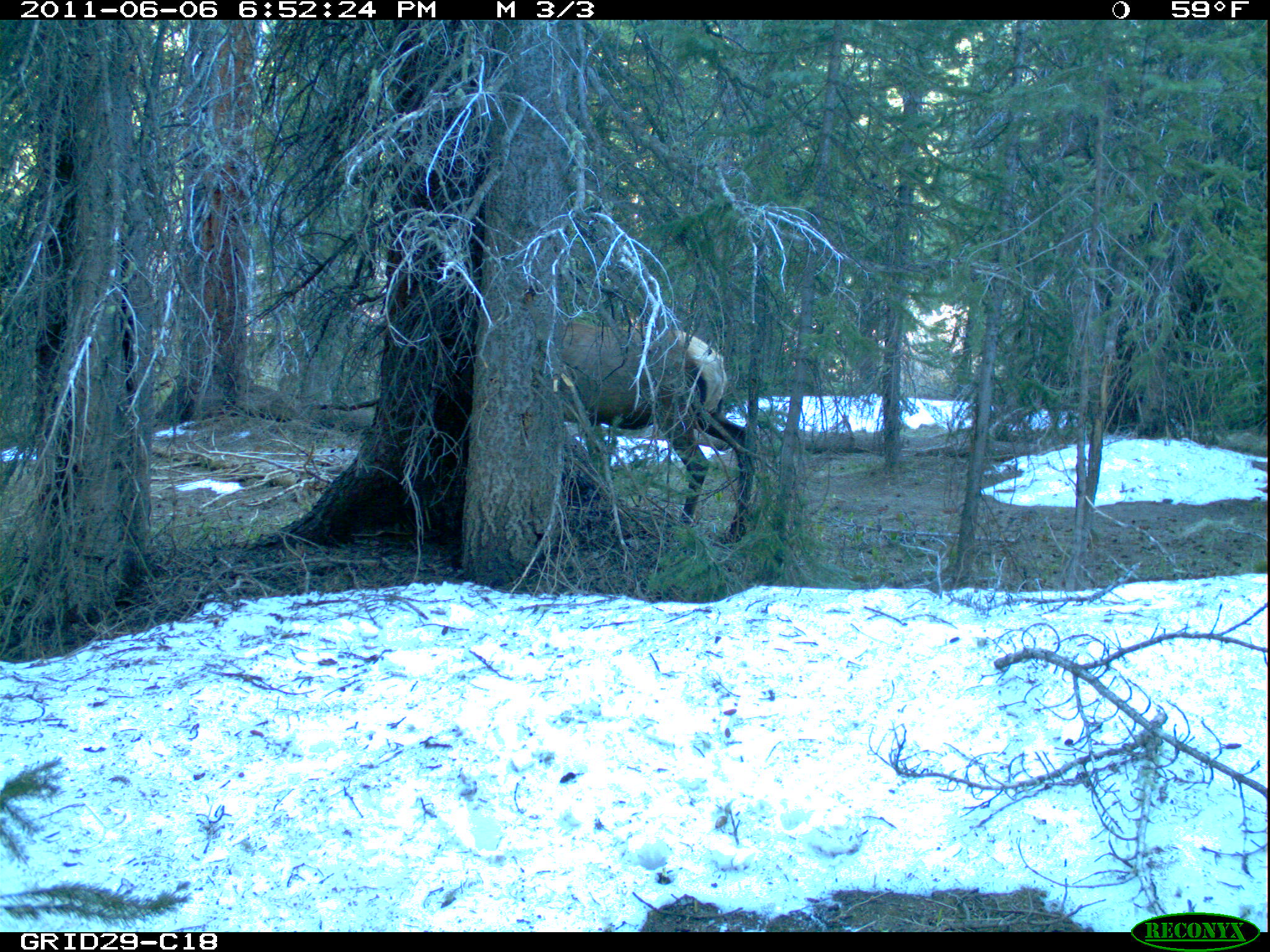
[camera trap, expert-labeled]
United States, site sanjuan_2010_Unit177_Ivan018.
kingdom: Animalia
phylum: Chordata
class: Mammalia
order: Artiodactyla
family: Cervidae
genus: Cervus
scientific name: Cervus elaphus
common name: red deer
Cervus elaphus (red deer).